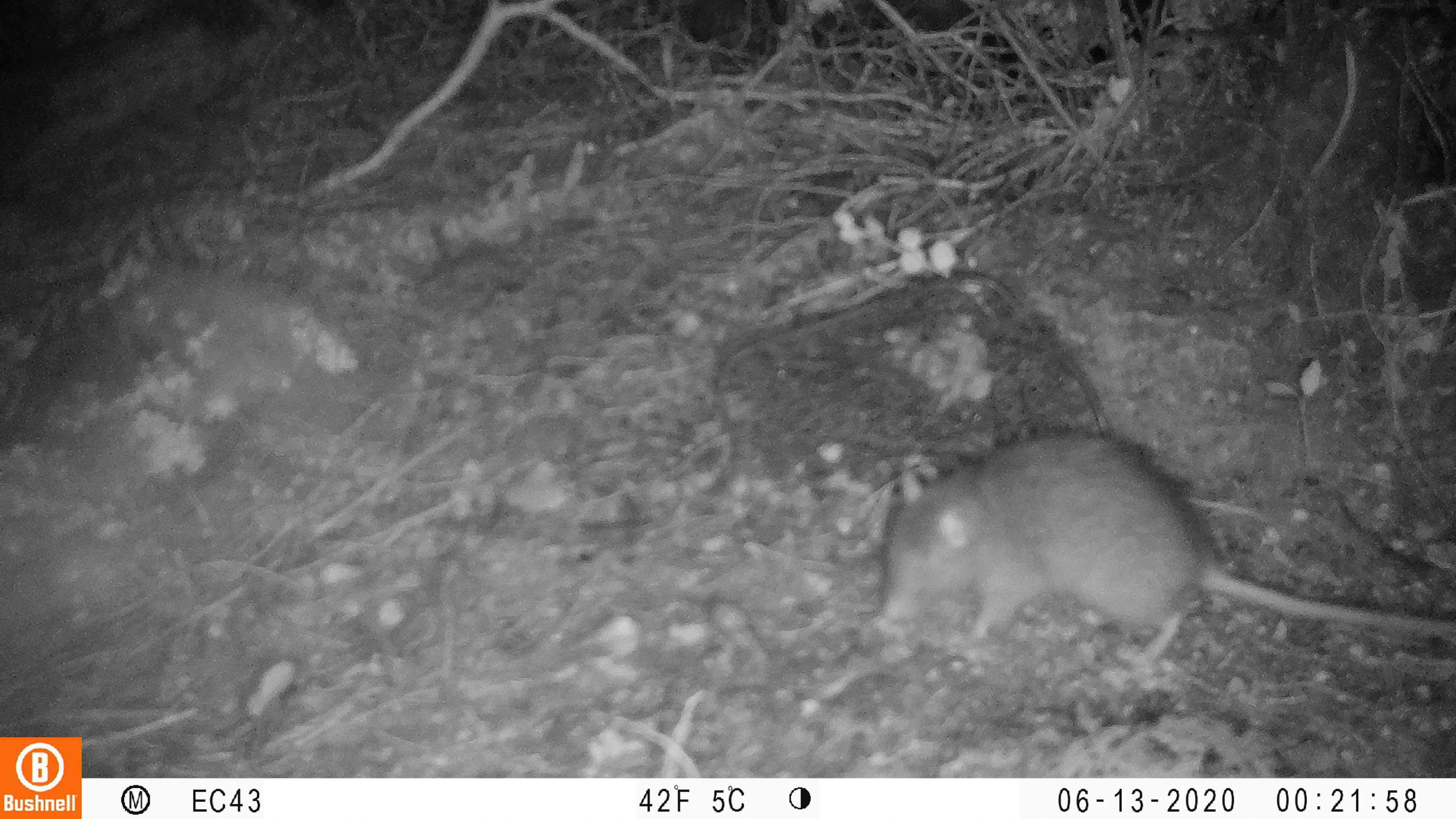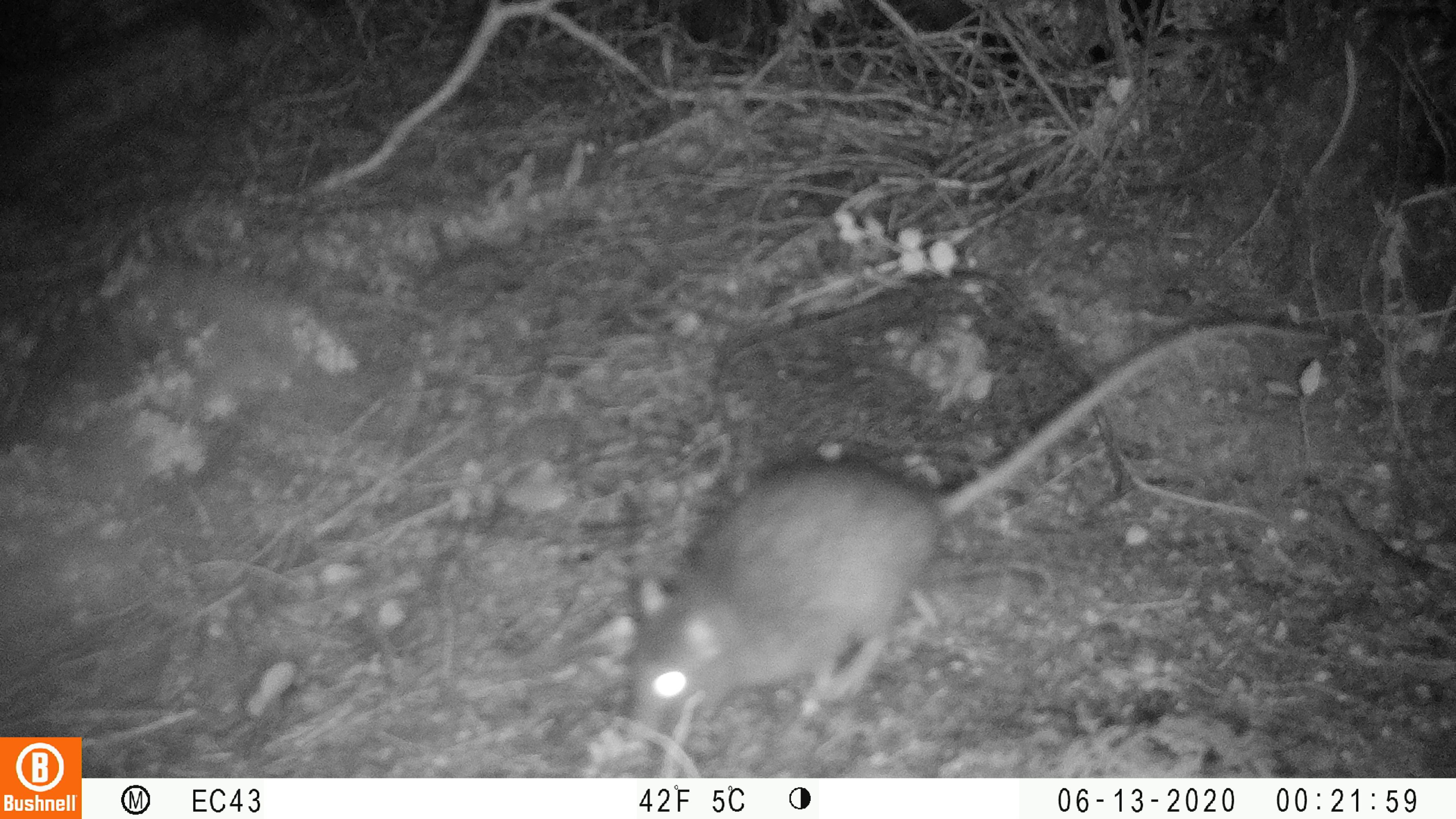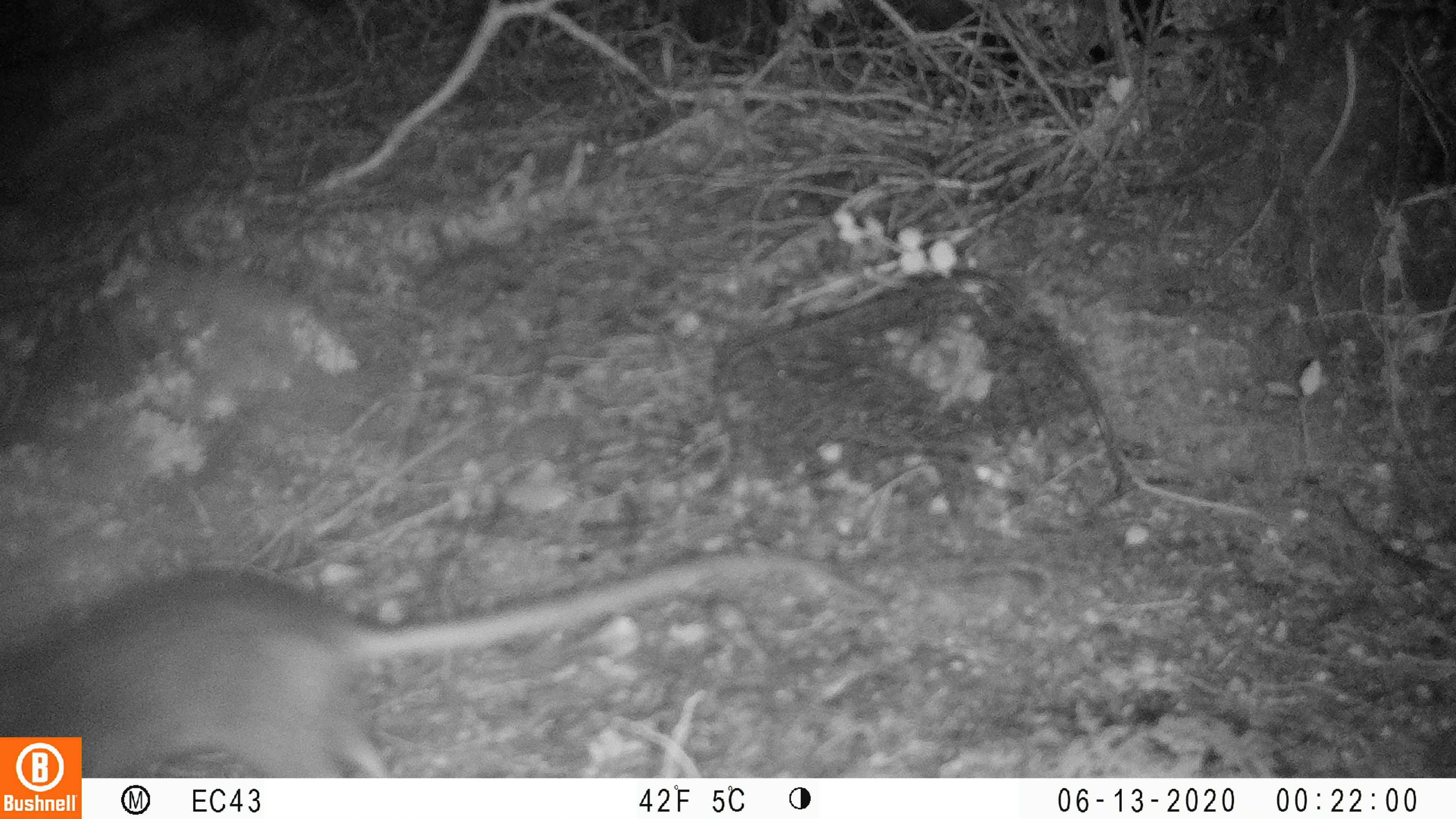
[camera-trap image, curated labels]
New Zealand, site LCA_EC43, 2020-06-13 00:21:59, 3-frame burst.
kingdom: Animalia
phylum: Chordata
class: Mammalia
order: Rodentia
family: Muridae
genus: Rattus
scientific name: Rattus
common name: rat